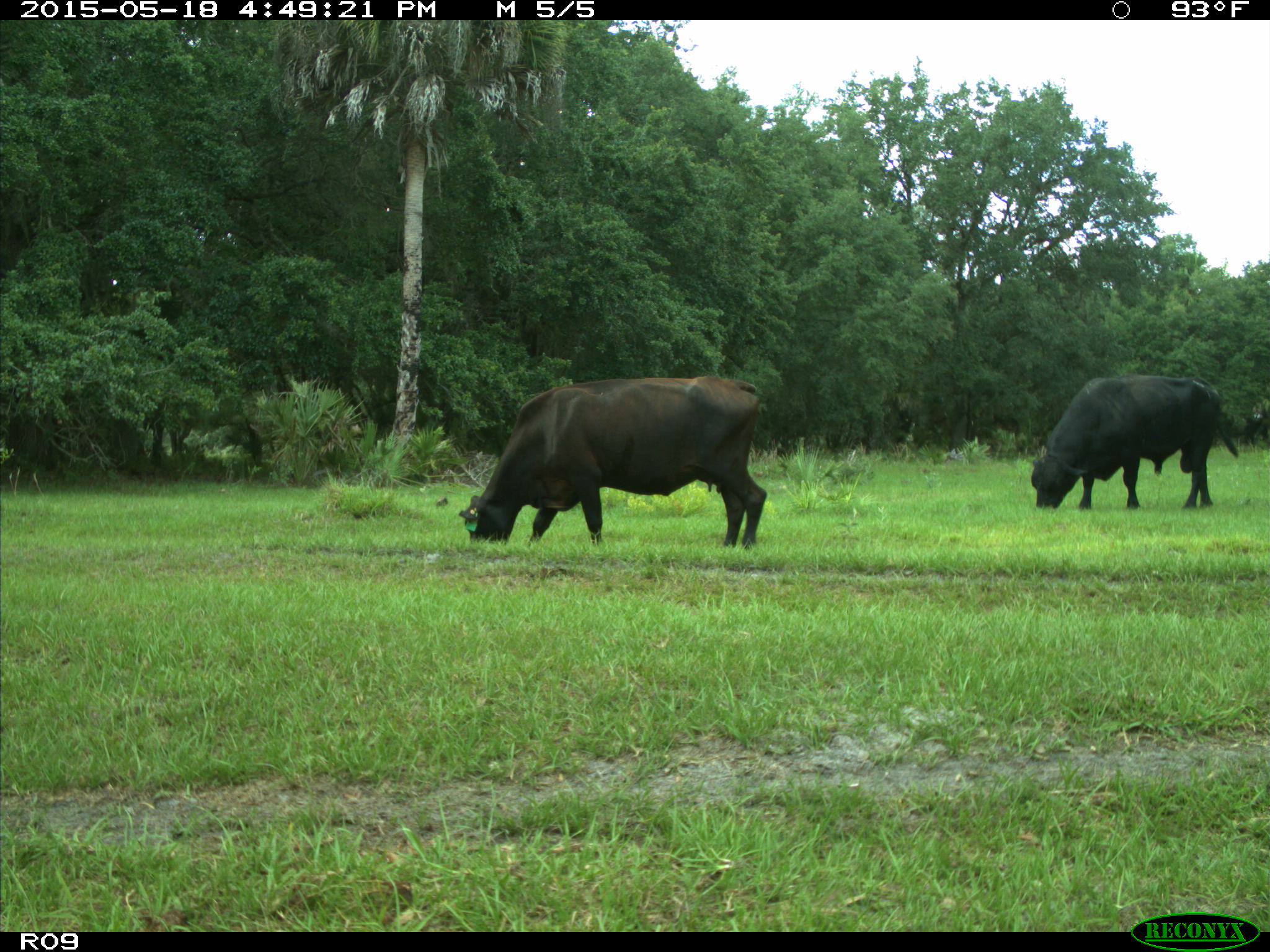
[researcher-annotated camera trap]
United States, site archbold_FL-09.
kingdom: Animalia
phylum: Chordata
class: Mammalia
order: Artiodactyla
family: Bovidae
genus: Bos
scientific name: Bos taurus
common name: domestic cow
Bos taurus (domestic cow).